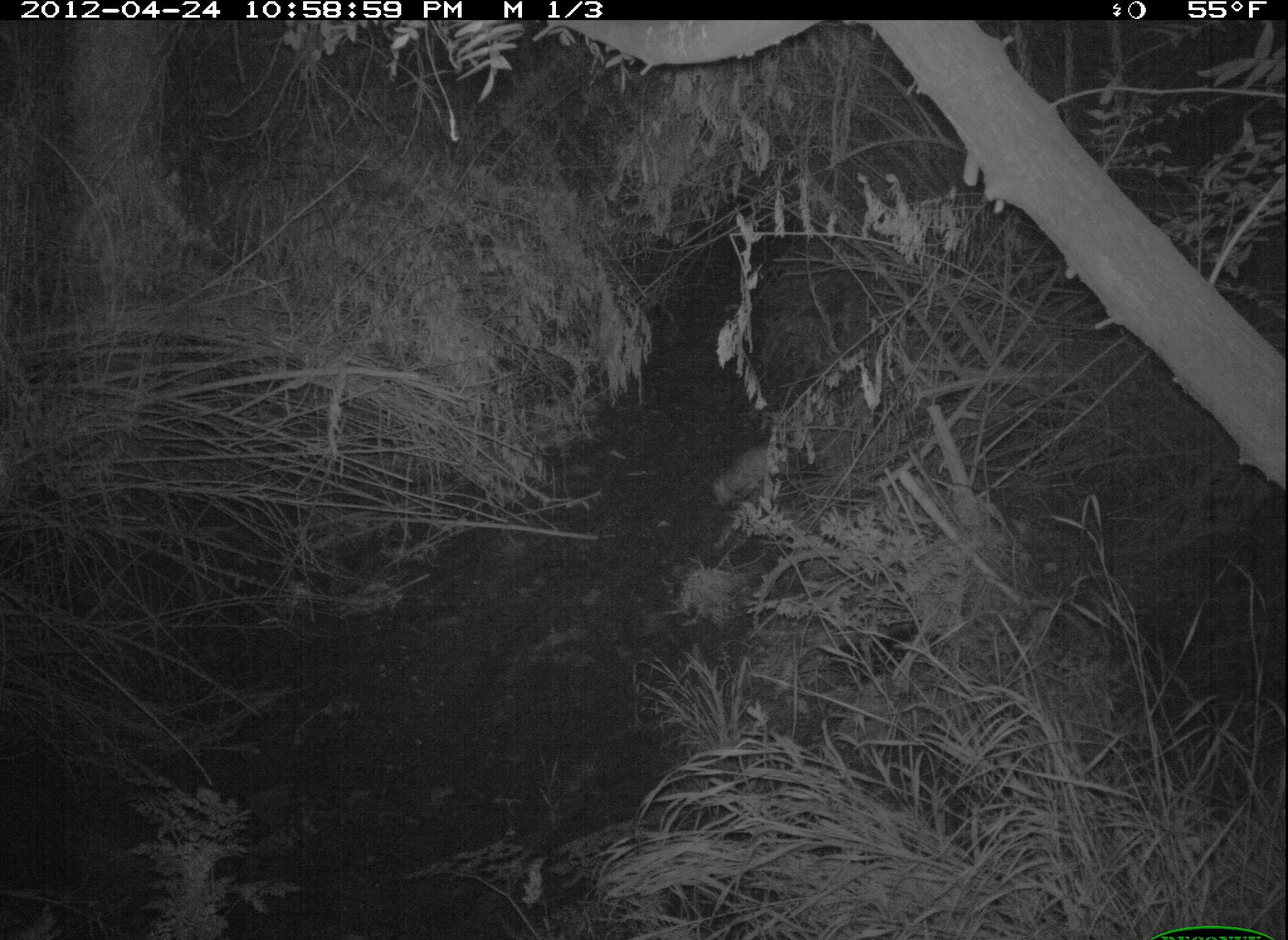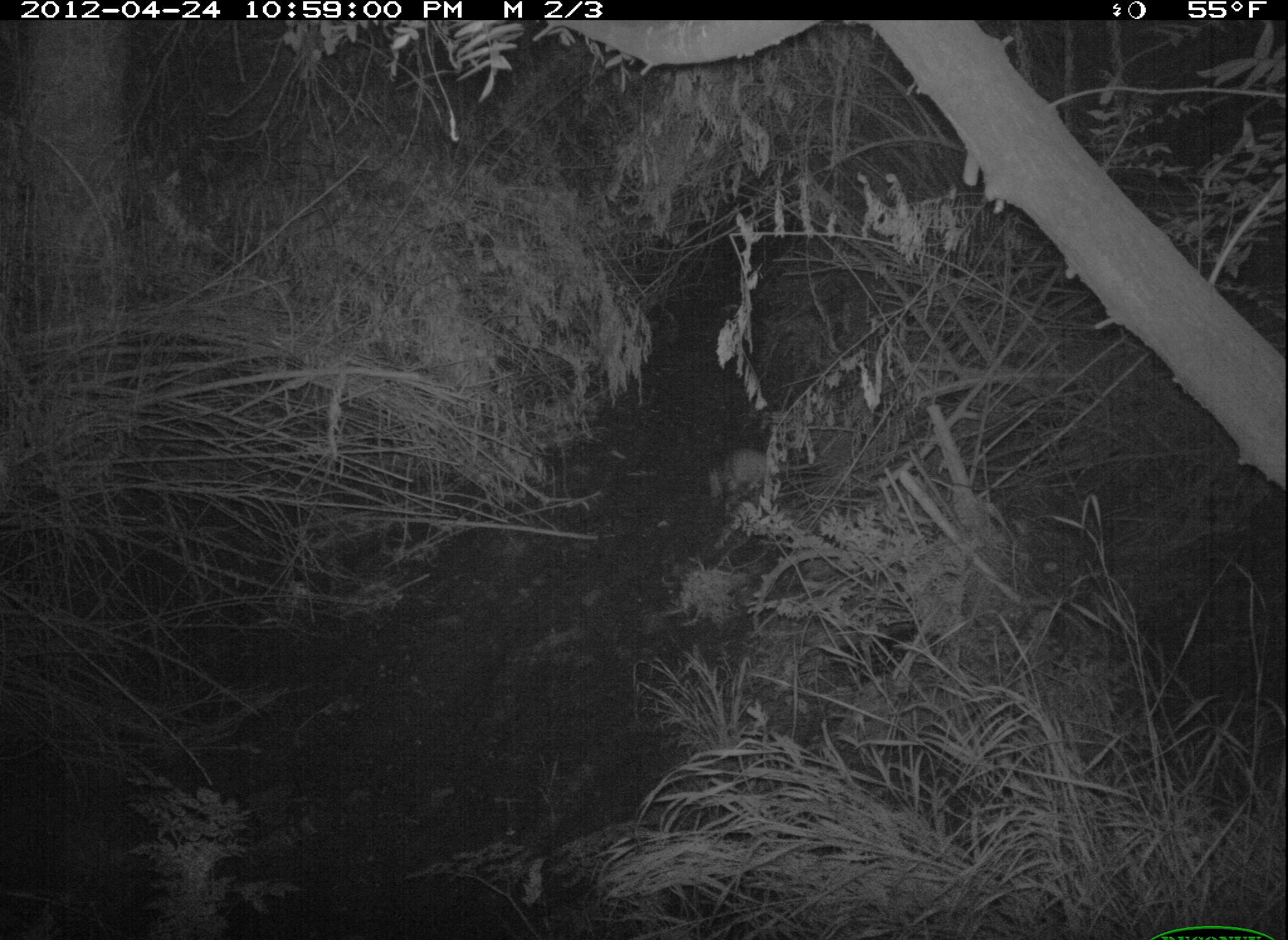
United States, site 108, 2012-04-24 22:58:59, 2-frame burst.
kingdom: Animalia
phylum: Chordata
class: Mammalia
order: Didelphimorphia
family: Didelphidae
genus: Didelphis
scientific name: Didelphis virginiana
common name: virginia opossum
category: opossum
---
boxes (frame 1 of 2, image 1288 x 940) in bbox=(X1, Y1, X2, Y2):
opossum: bbox=(699, 418, 805, 511)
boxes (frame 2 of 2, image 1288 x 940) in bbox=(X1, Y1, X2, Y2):
opossum: bbox=(703, 445, 815, 509)